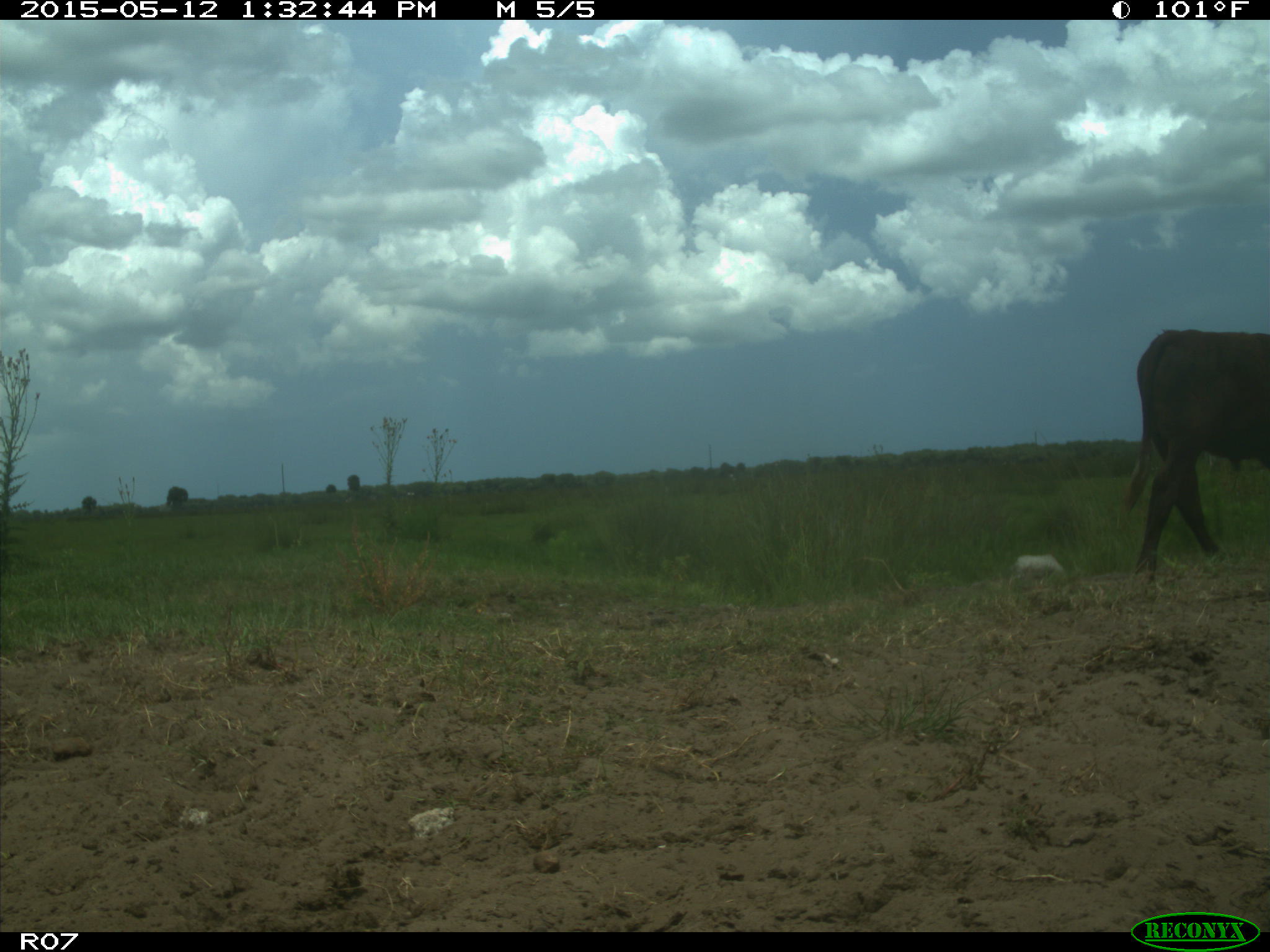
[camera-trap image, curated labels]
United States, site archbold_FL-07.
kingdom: Animalia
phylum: Chordata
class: Mammalia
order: Artiodactyla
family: Bovidae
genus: Bos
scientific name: Bos taurus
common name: domestic cow